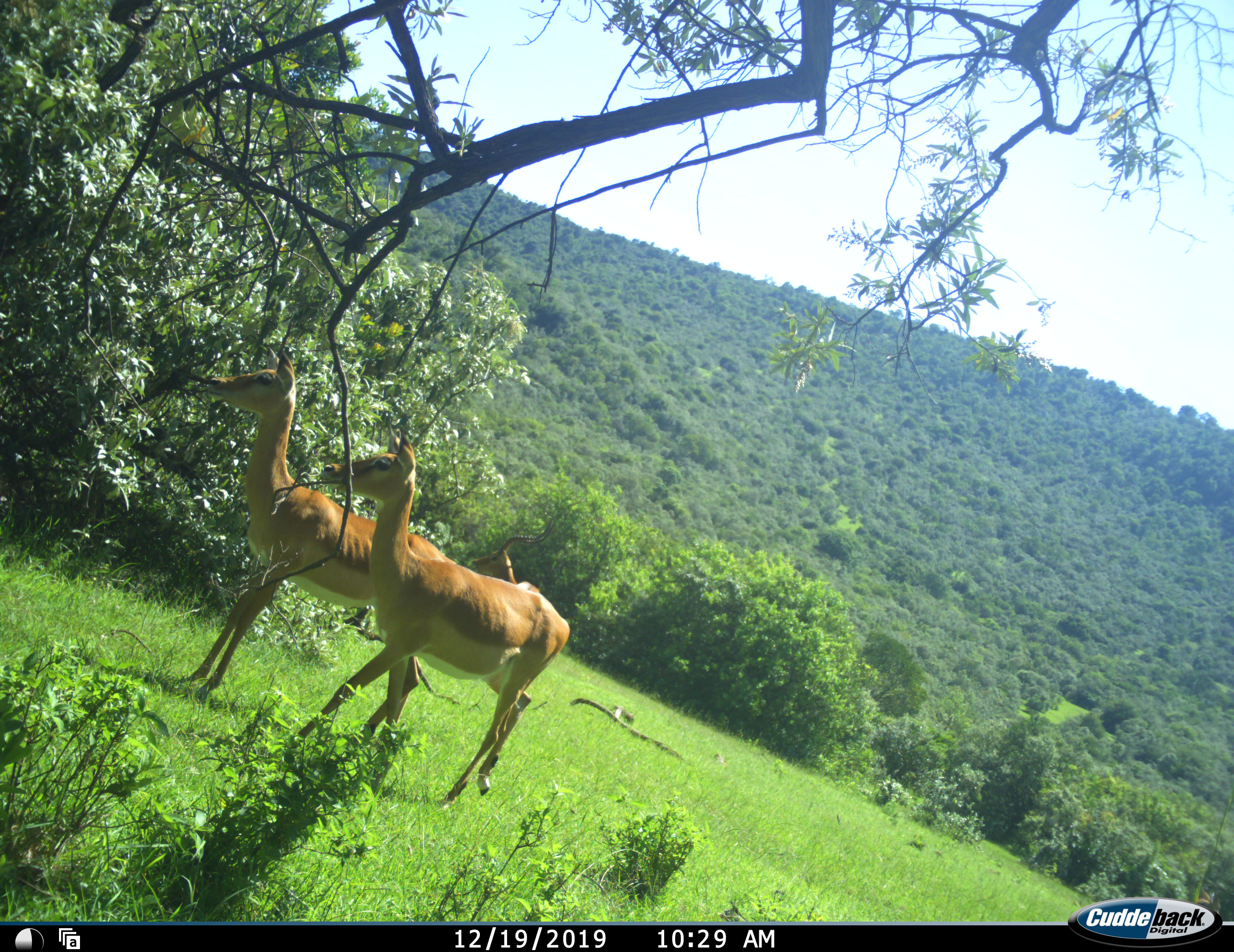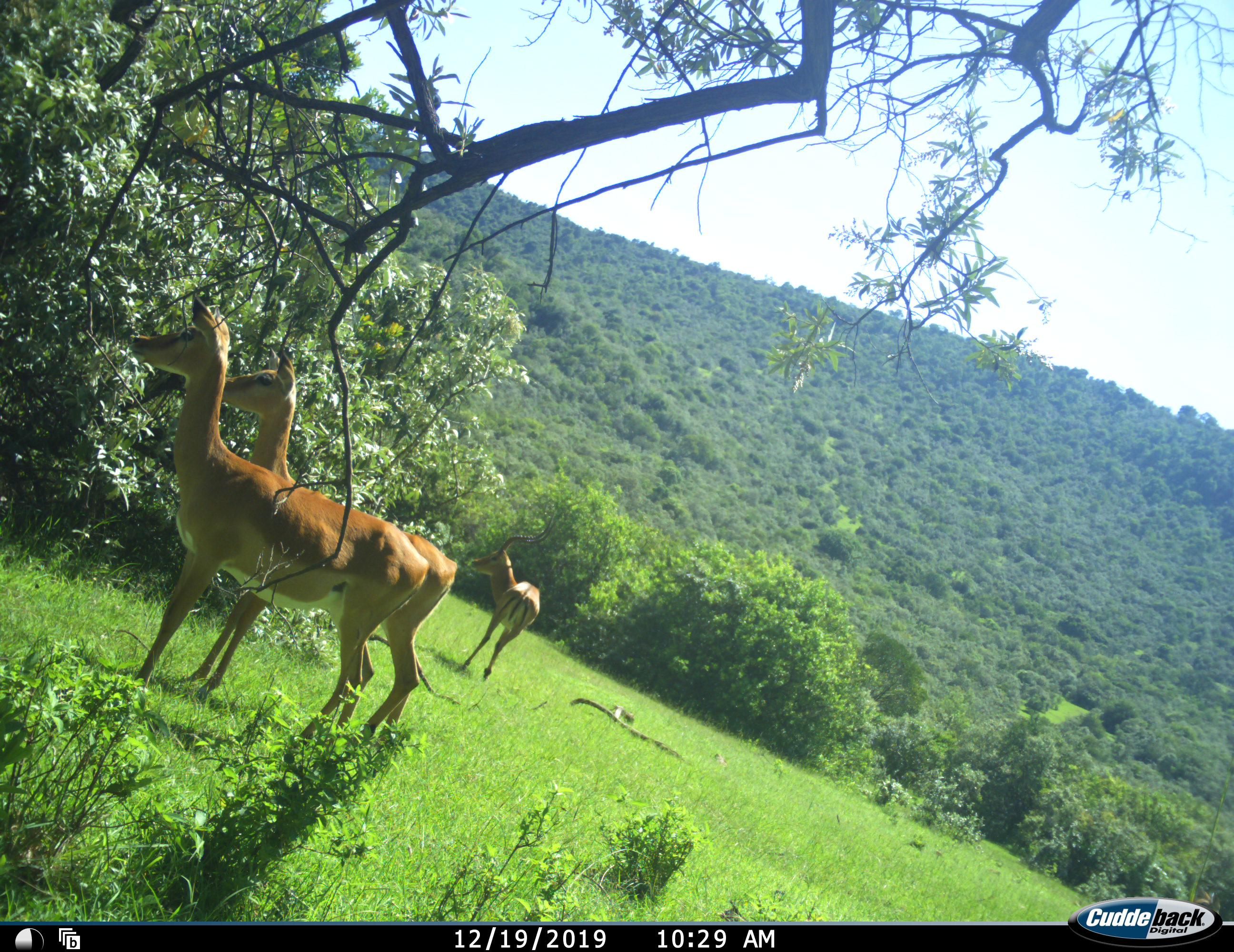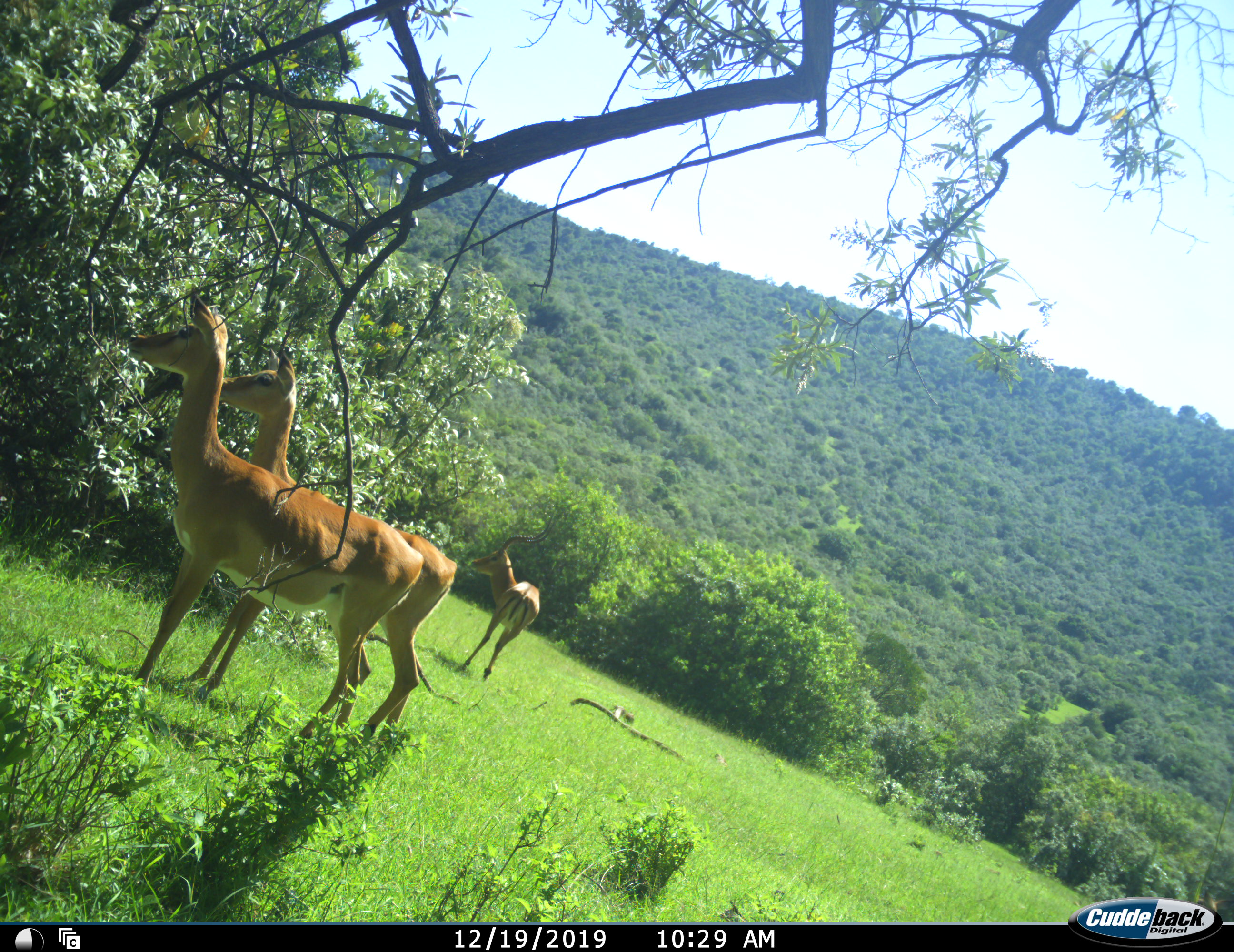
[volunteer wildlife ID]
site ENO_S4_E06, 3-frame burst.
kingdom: Animalia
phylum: Chordata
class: Mammalia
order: Artiodactyla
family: Bovidae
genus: Aepyceros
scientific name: Aepyceros melampus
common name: impala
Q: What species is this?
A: Impala (Aepyceros melampus).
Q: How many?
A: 3.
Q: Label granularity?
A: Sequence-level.